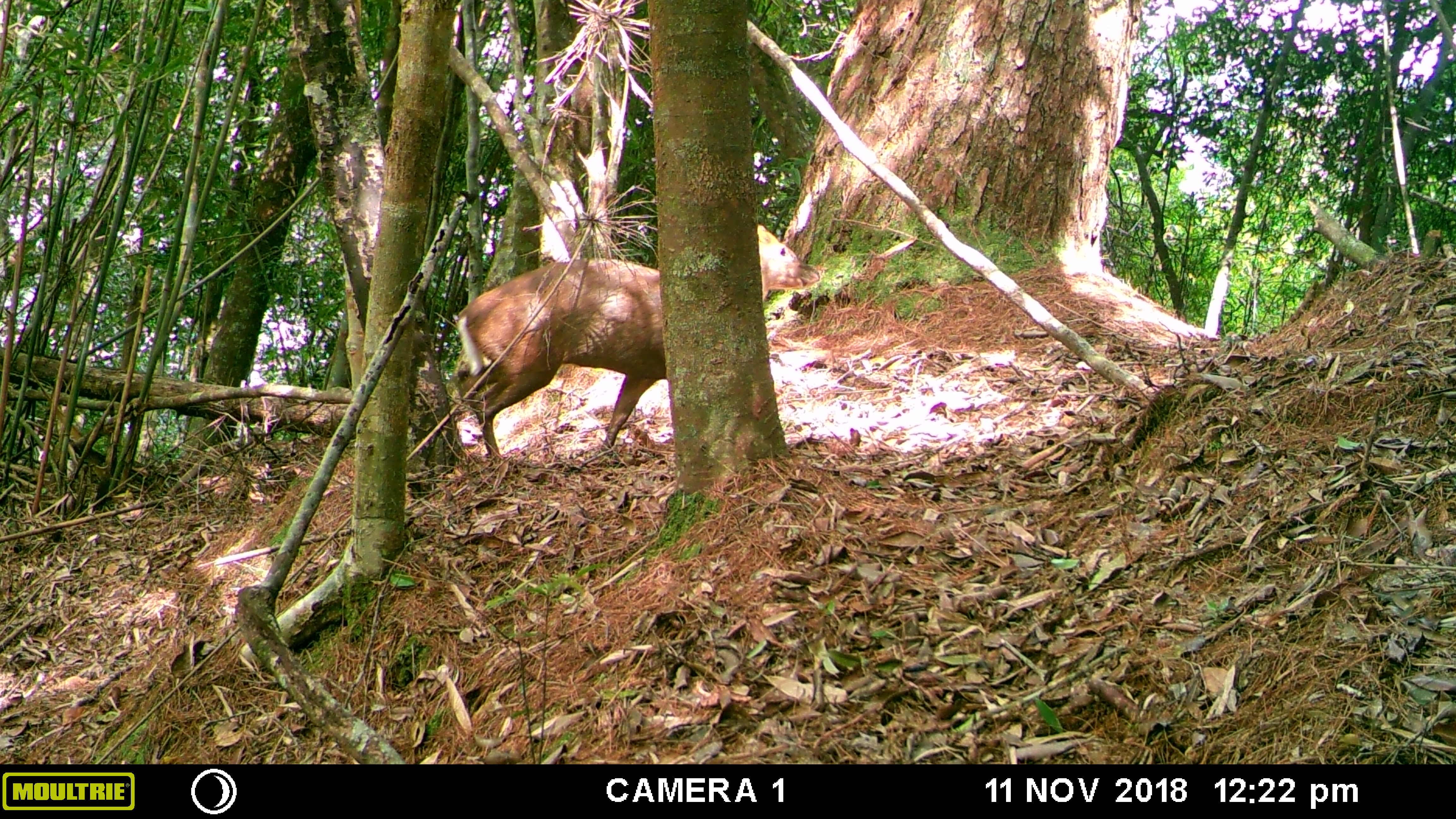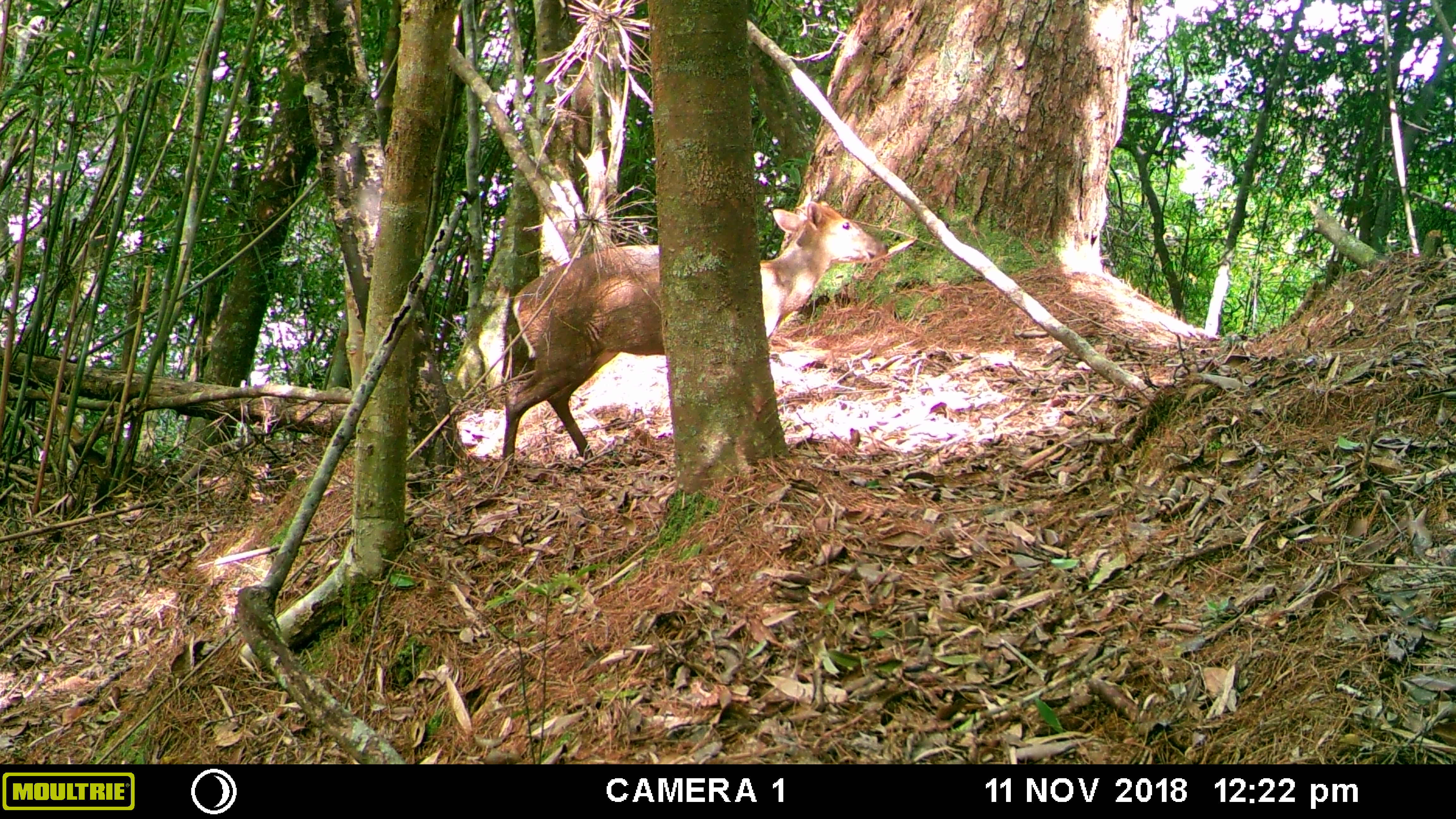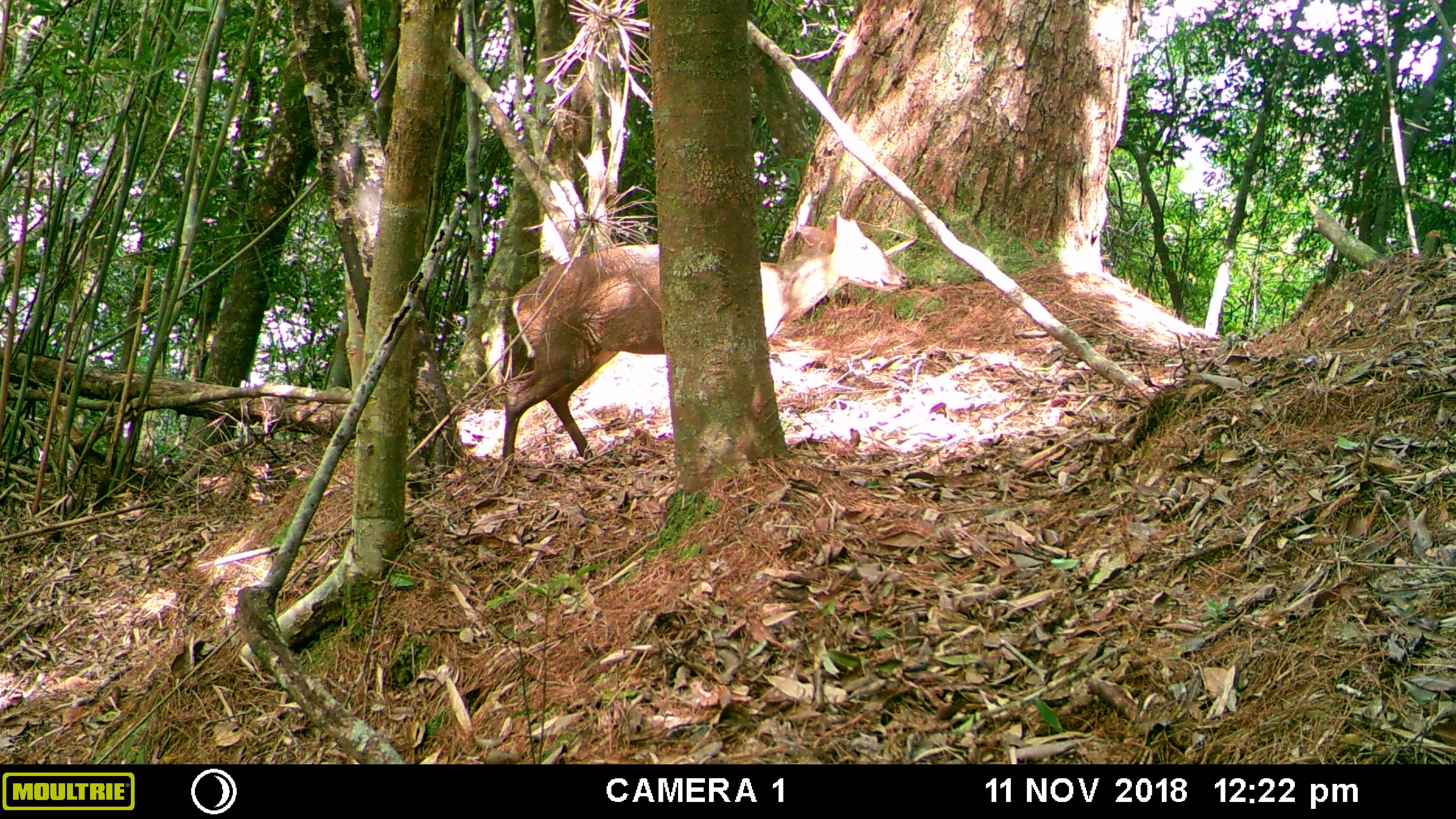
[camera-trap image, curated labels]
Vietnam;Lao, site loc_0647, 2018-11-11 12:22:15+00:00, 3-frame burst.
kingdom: Animalia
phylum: Chordata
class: Mammalia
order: Artiodactyla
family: Cervidae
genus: Muntiacus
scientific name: Muntiacus rooseveltorum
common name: roosevelt's muntjac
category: roosevelts muntjac group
Roosevelts muntjac group (roosevelt's muntjac) (Muntiacus rooseveltorum). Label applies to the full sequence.